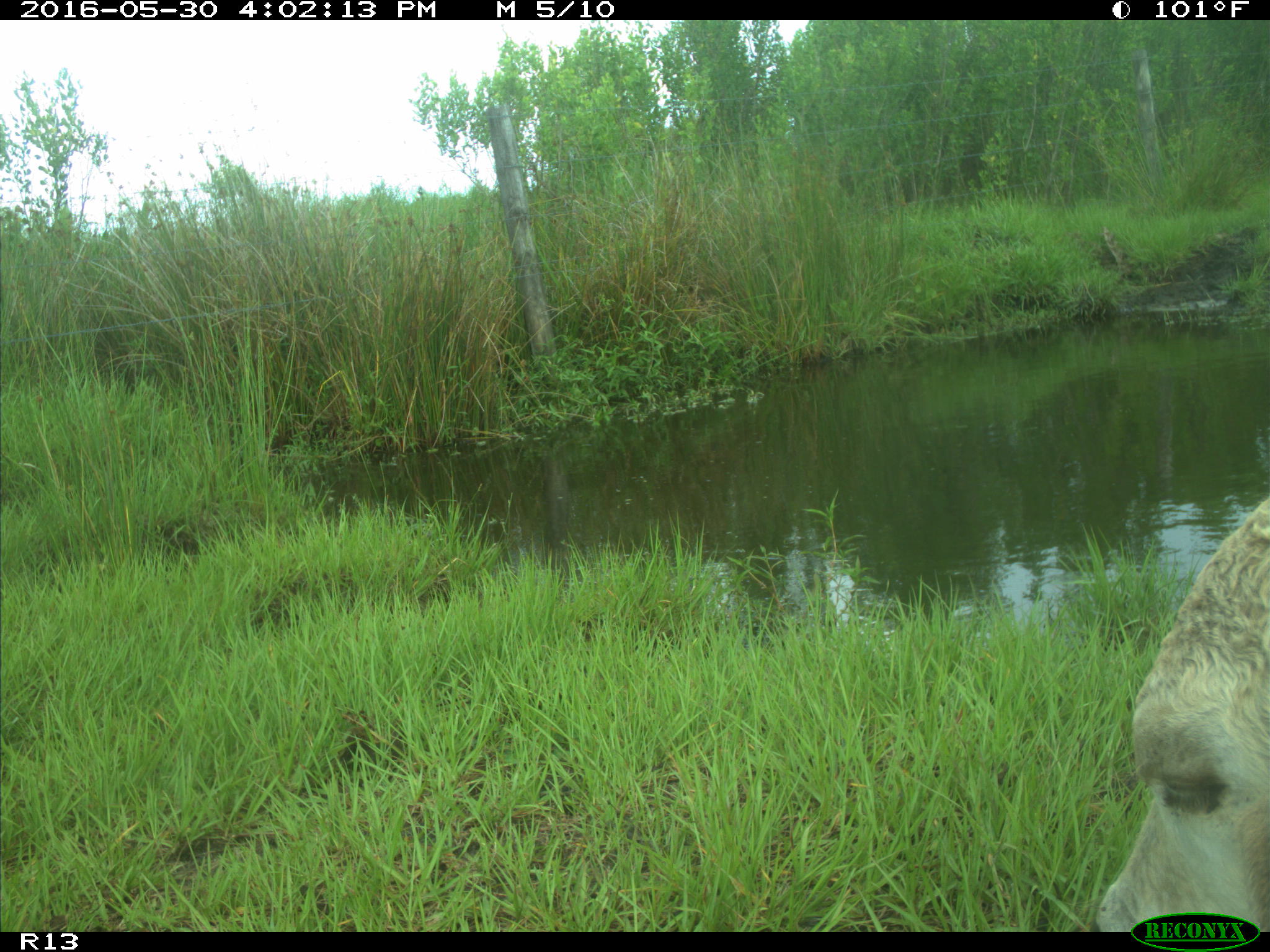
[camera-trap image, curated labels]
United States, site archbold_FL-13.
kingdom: Animalia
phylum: Chordata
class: Mammalia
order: Artiodactyla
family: Bovidae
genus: Bos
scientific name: Bos taurus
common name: domestic cow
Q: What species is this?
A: Bos taurus (domestic cow).